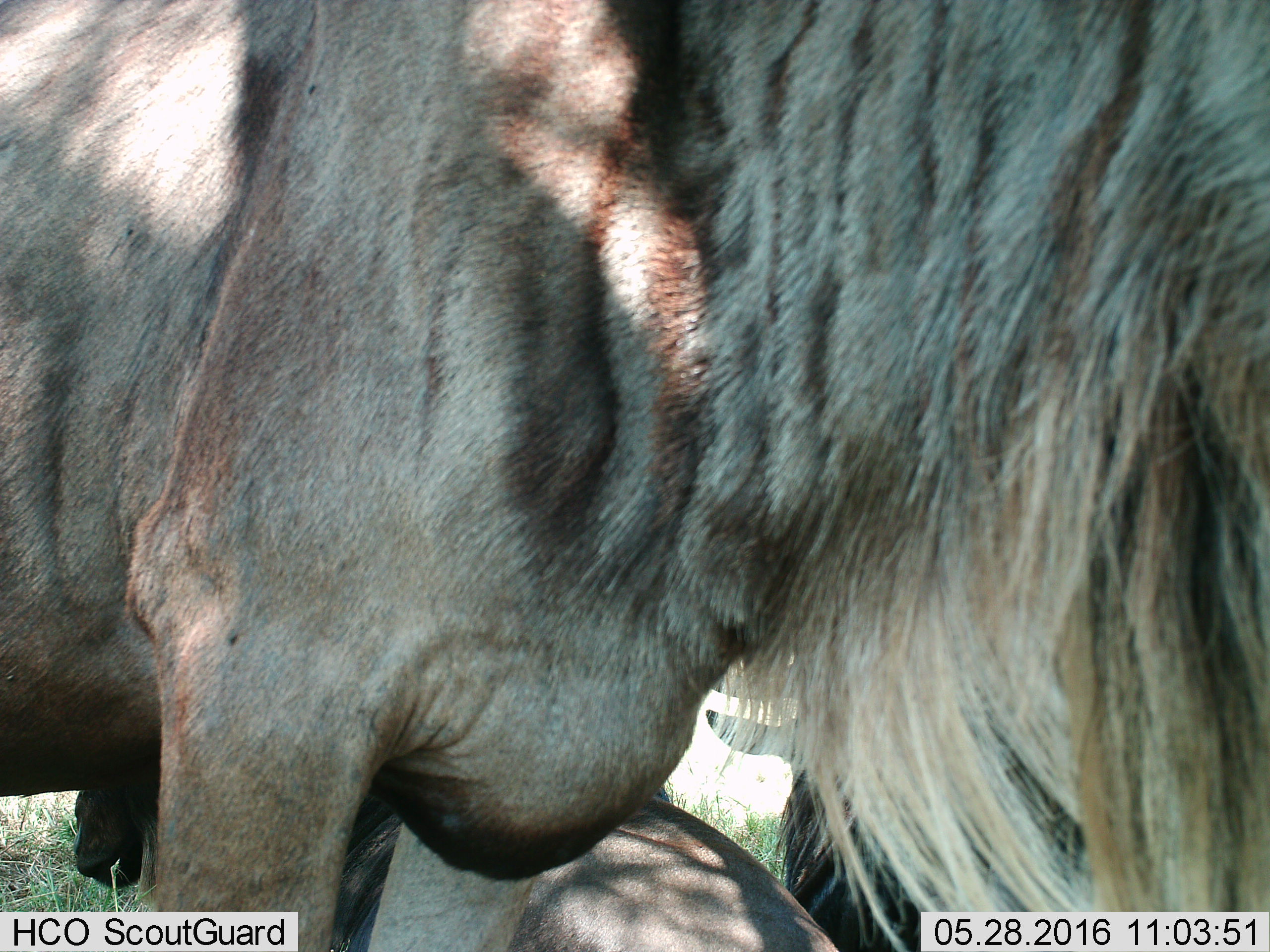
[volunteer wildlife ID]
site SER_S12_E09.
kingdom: Animalia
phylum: Chordata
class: Mammalia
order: Artiodactyla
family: Bovidae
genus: Connochaetes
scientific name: Connochaetes taurinus taurinus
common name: blue wildebeest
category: wildebeestblue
Wildebeestblue (blue wildebeest) (Connochaetes taurinus taurinus), count 3. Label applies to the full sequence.